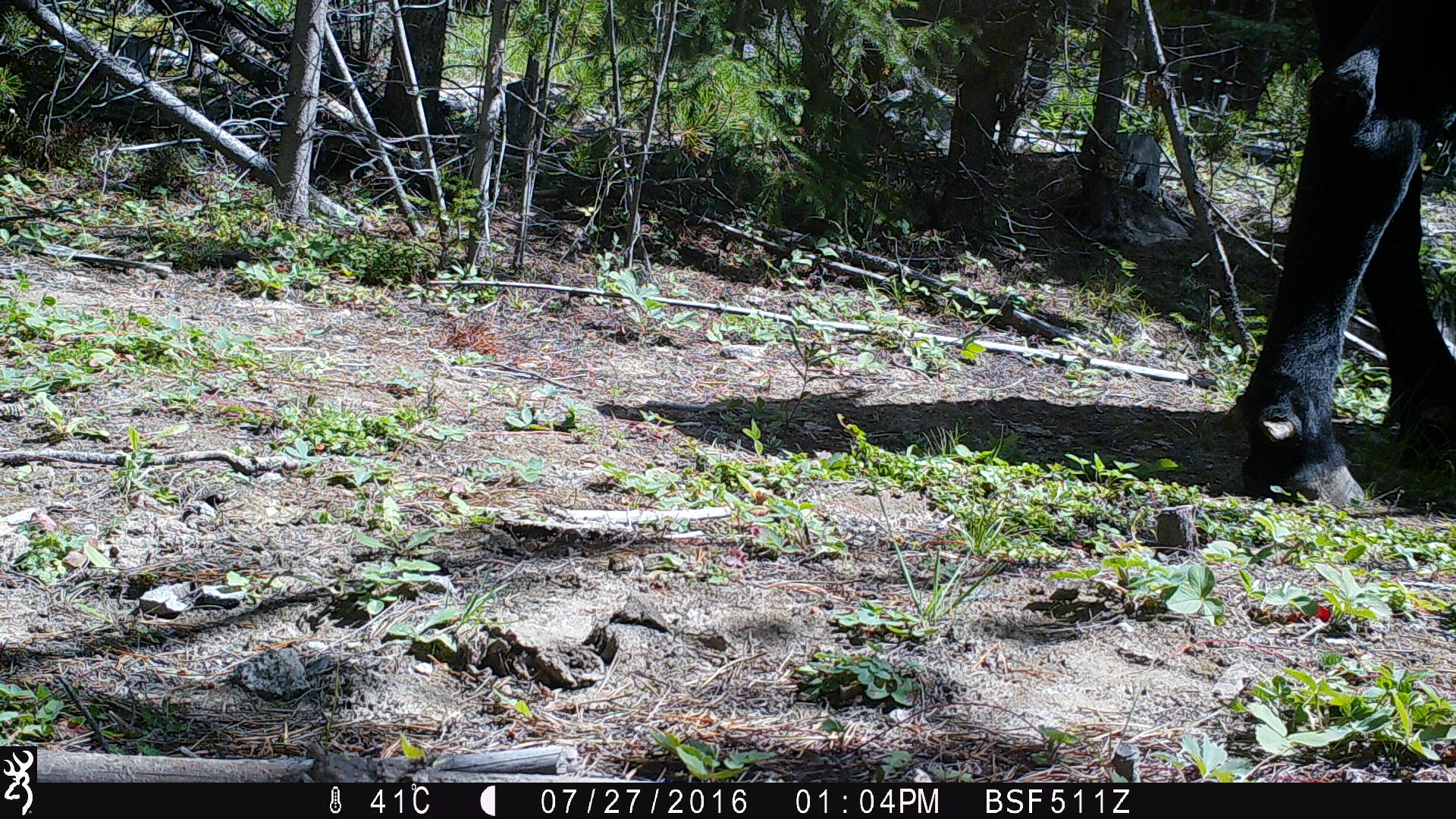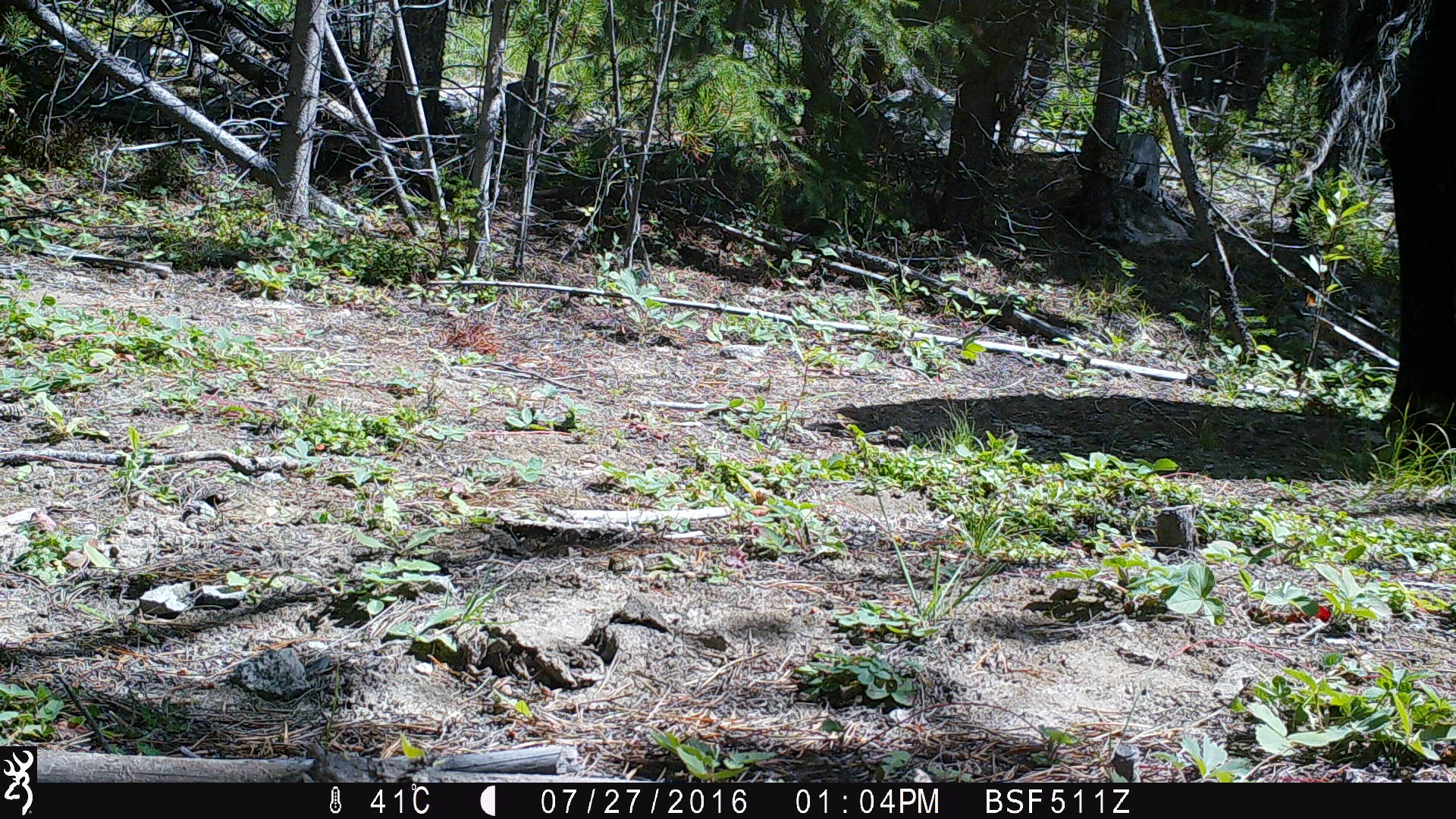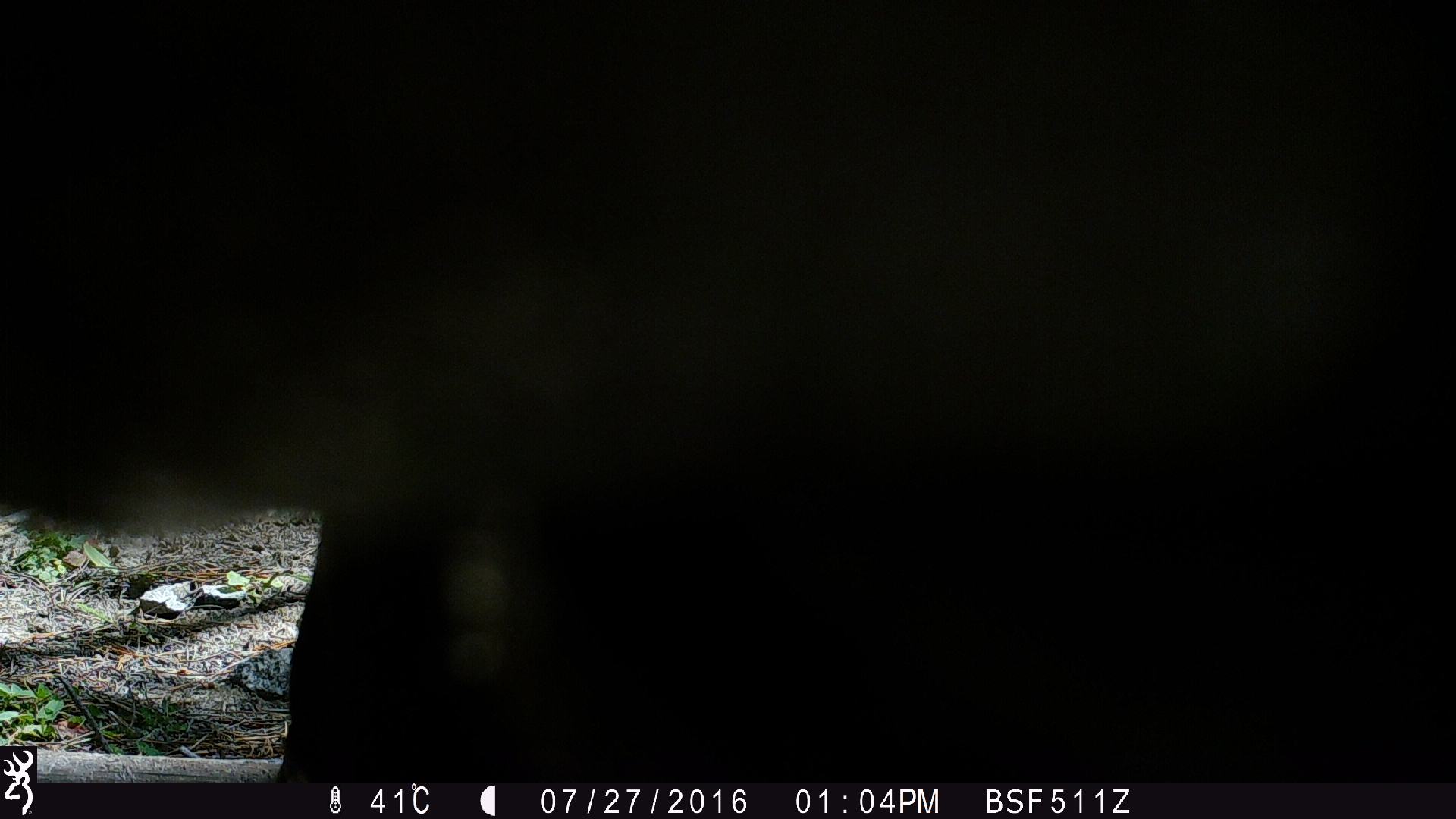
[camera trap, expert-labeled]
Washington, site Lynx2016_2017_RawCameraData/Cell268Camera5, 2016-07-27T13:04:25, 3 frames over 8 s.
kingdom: Animalia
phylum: Chordata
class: Mammalia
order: Artiodactyla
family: Bovidae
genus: Bos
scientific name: Bos taurus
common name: domestic cattle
Domestic cattle (Bos taurus). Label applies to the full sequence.